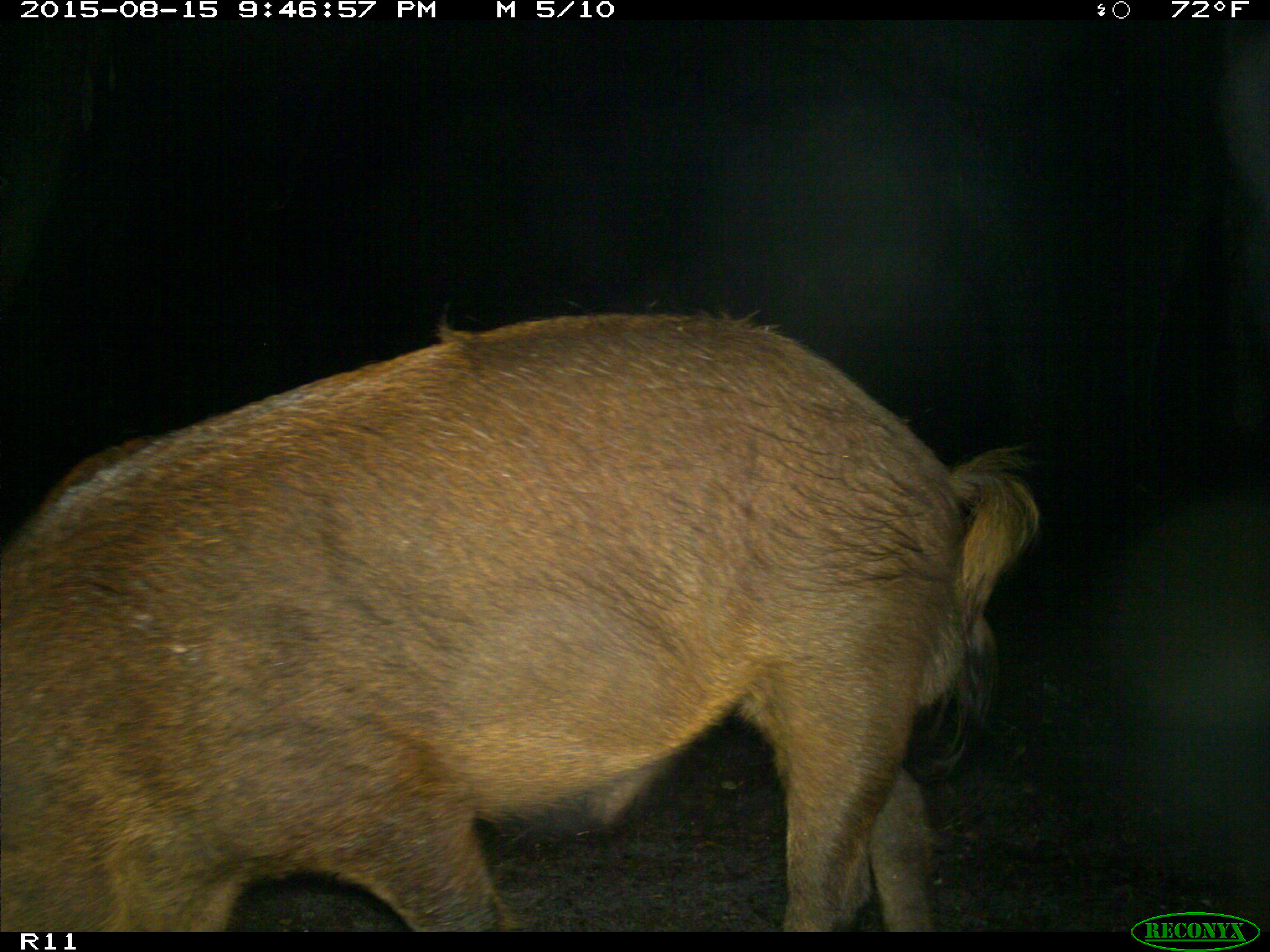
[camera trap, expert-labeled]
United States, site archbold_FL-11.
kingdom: Animalia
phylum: Chordata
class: Mammalia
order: Artiodactyla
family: Suidae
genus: Sus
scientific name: Sus scrofa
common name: wild boar